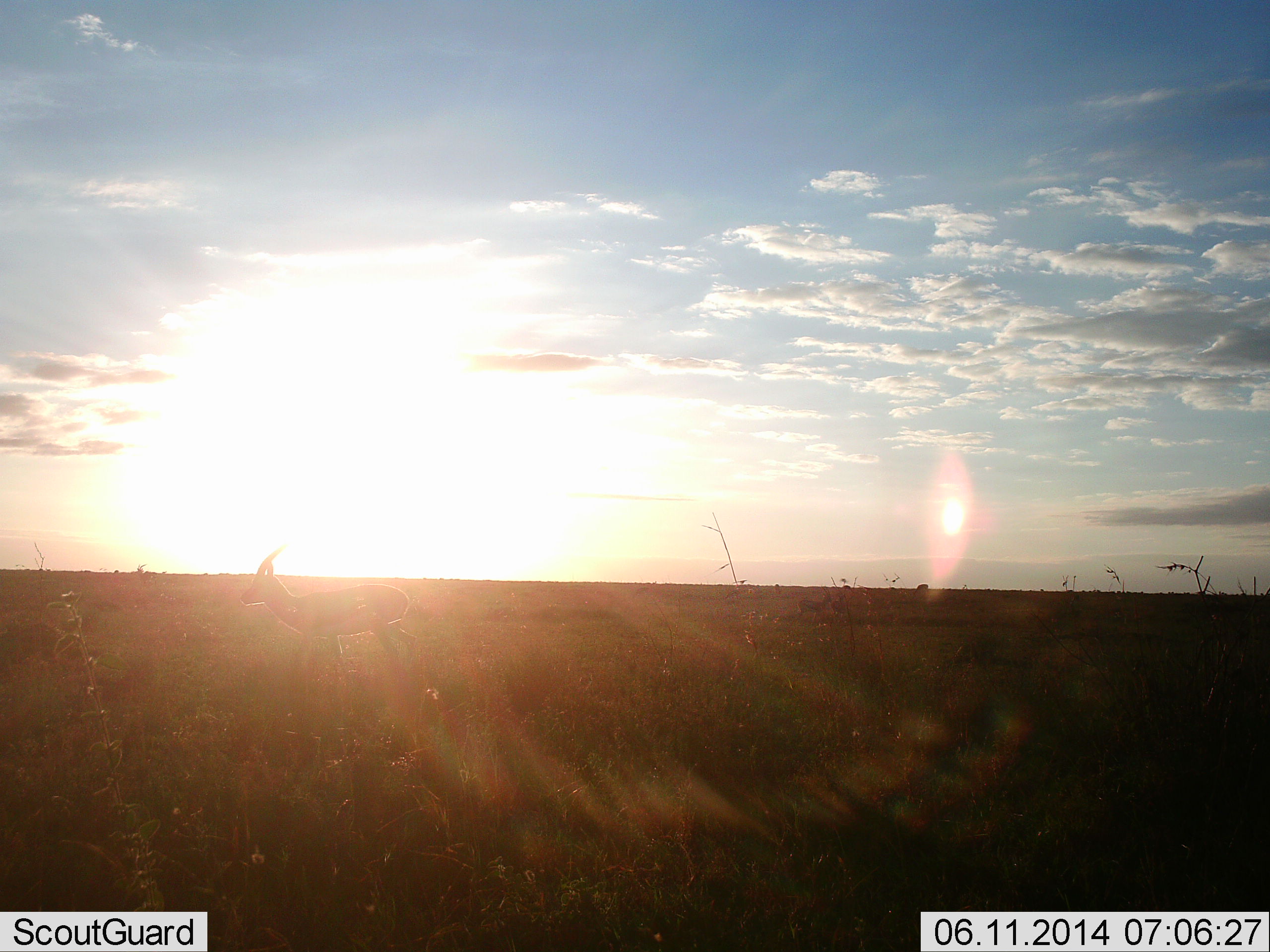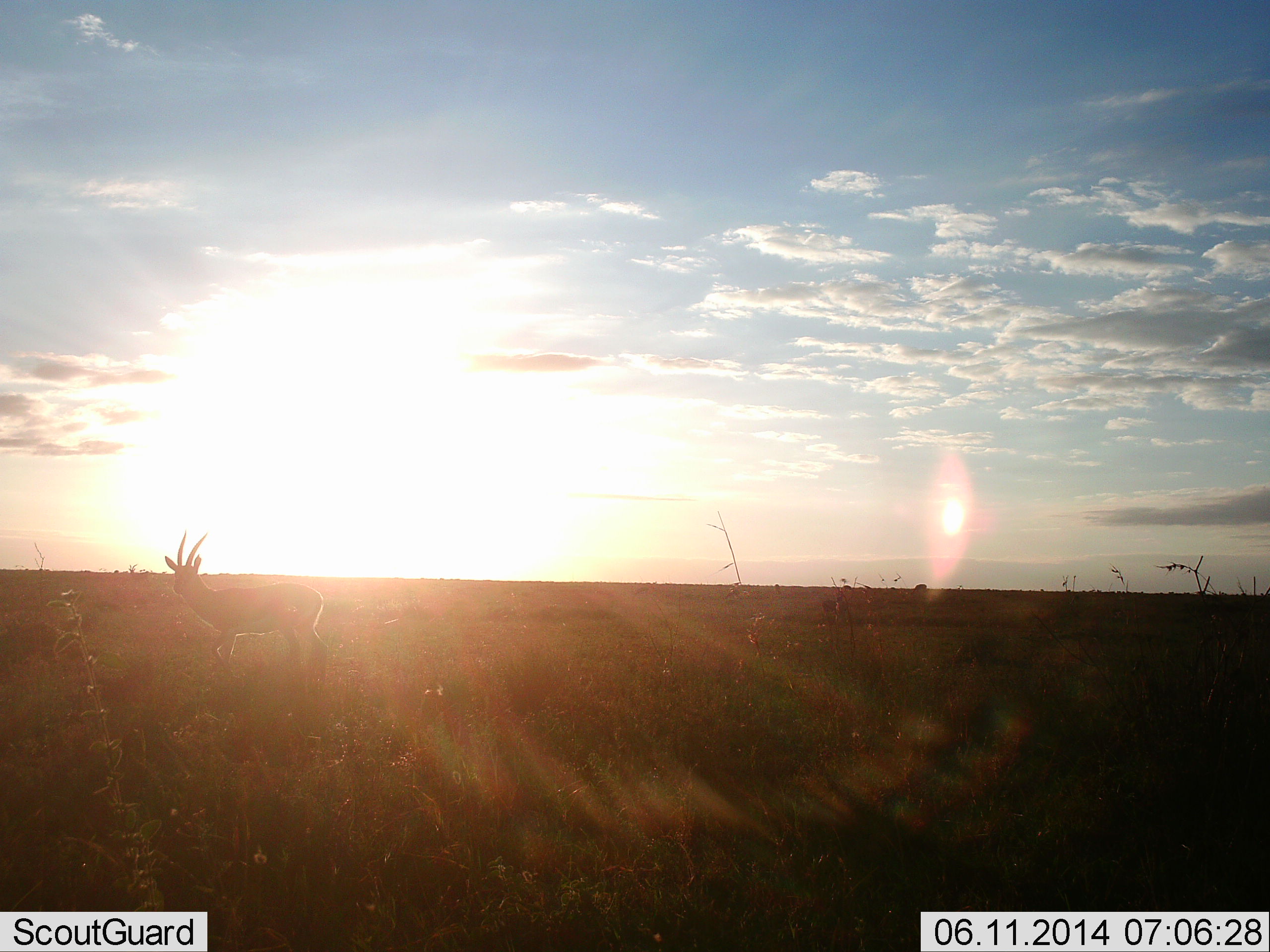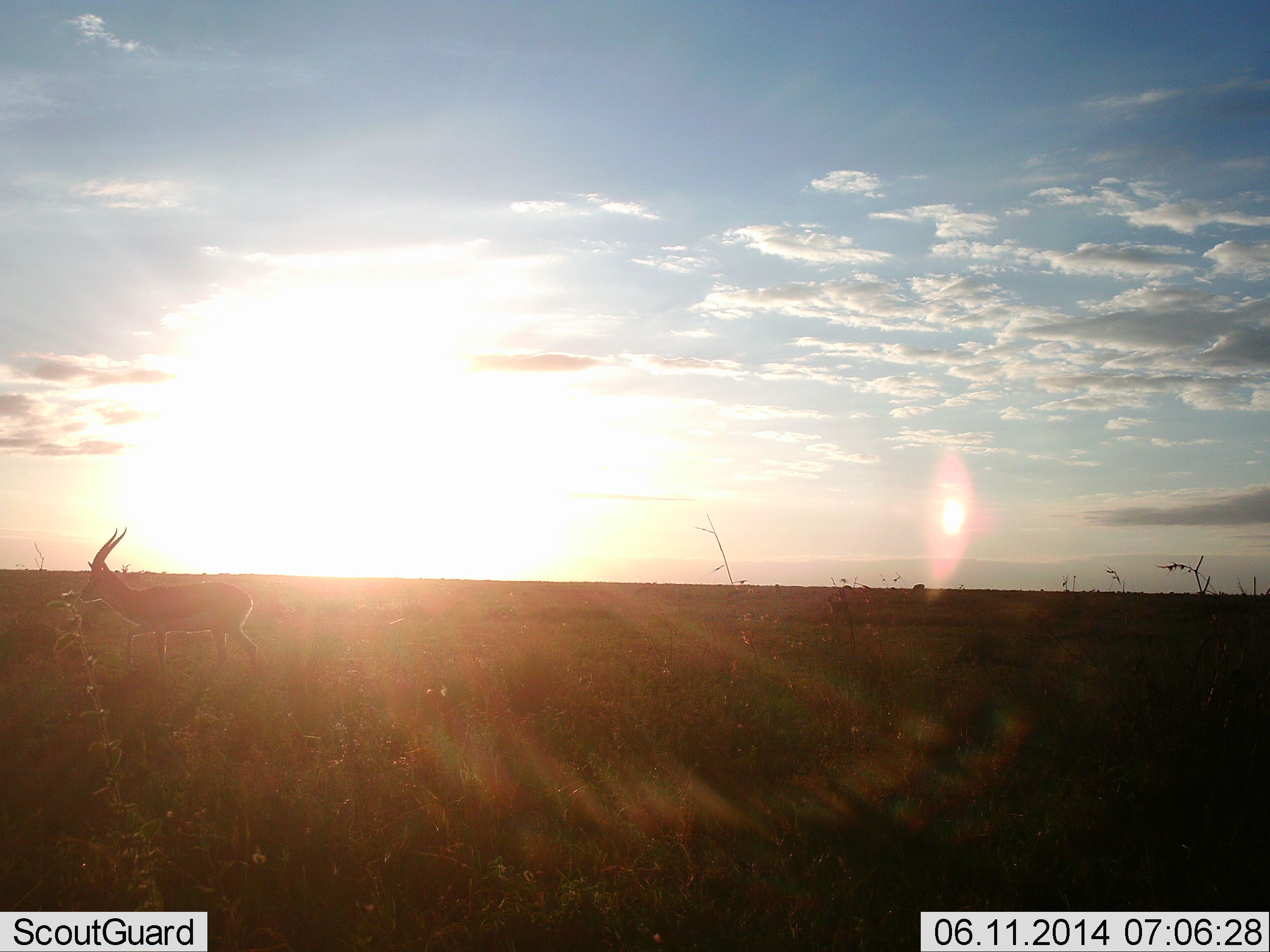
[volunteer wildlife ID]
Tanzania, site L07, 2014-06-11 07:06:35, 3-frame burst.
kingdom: Animalia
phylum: Chordata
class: Mammalia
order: Artiodactyla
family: Bovidae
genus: Eudorcas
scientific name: Eudorcas thomsonii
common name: thomson's gazelle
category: gazellethomsons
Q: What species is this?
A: Gazellethomsons (thomson's gazelle) (Eudorcas thomsonii).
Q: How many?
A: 2.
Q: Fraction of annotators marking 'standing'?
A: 10%.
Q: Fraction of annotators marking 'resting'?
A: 0%.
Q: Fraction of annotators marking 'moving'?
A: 90%.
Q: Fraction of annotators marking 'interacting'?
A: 0%.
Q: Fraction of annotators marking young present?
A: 0%.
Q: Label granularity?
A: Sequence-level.